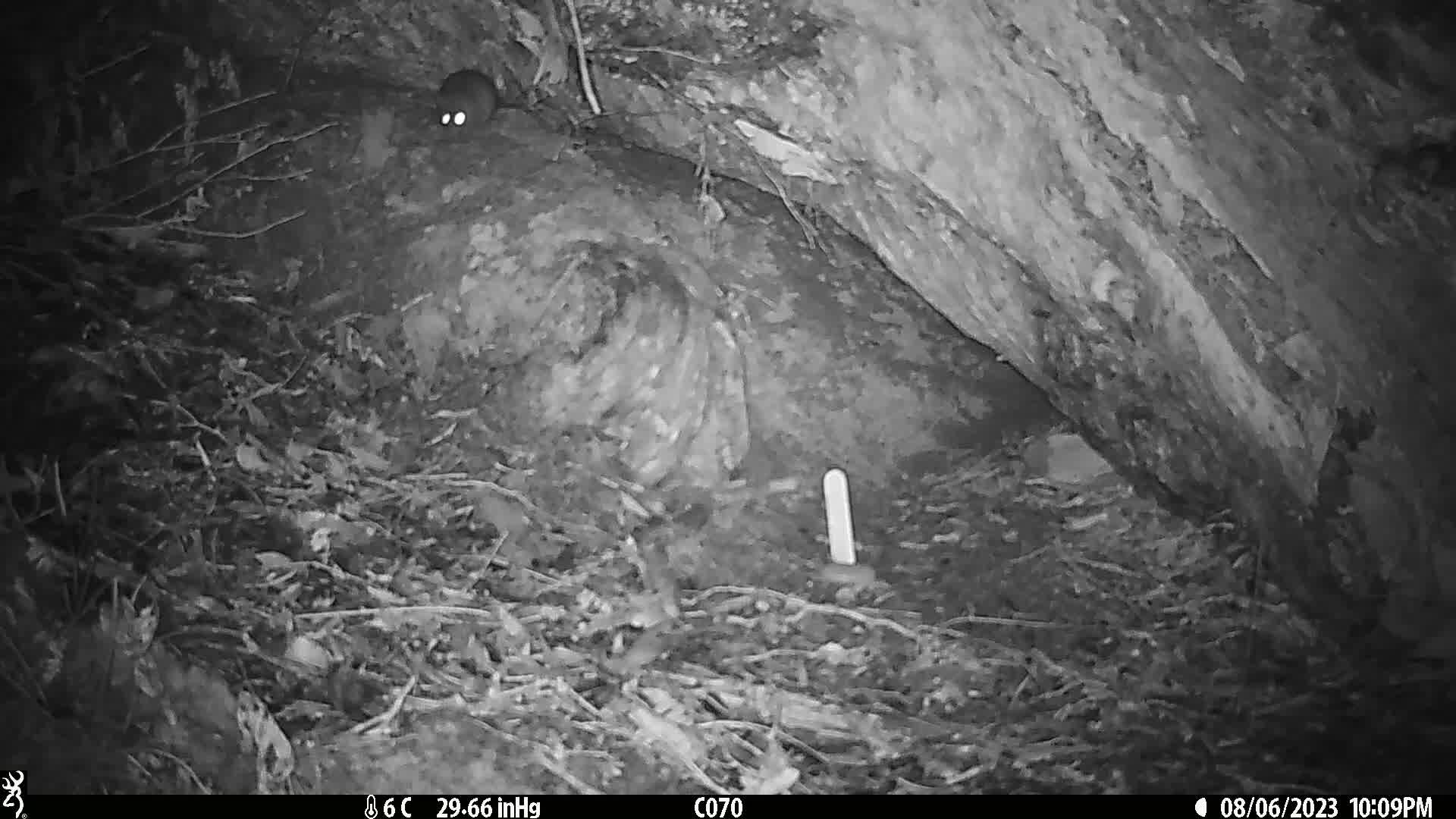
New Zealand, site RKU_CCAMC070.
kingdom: Animalia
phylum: Chordata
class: Mammalia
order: Rodentia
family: Muridae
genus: Rattus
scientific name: Rattus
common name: rat